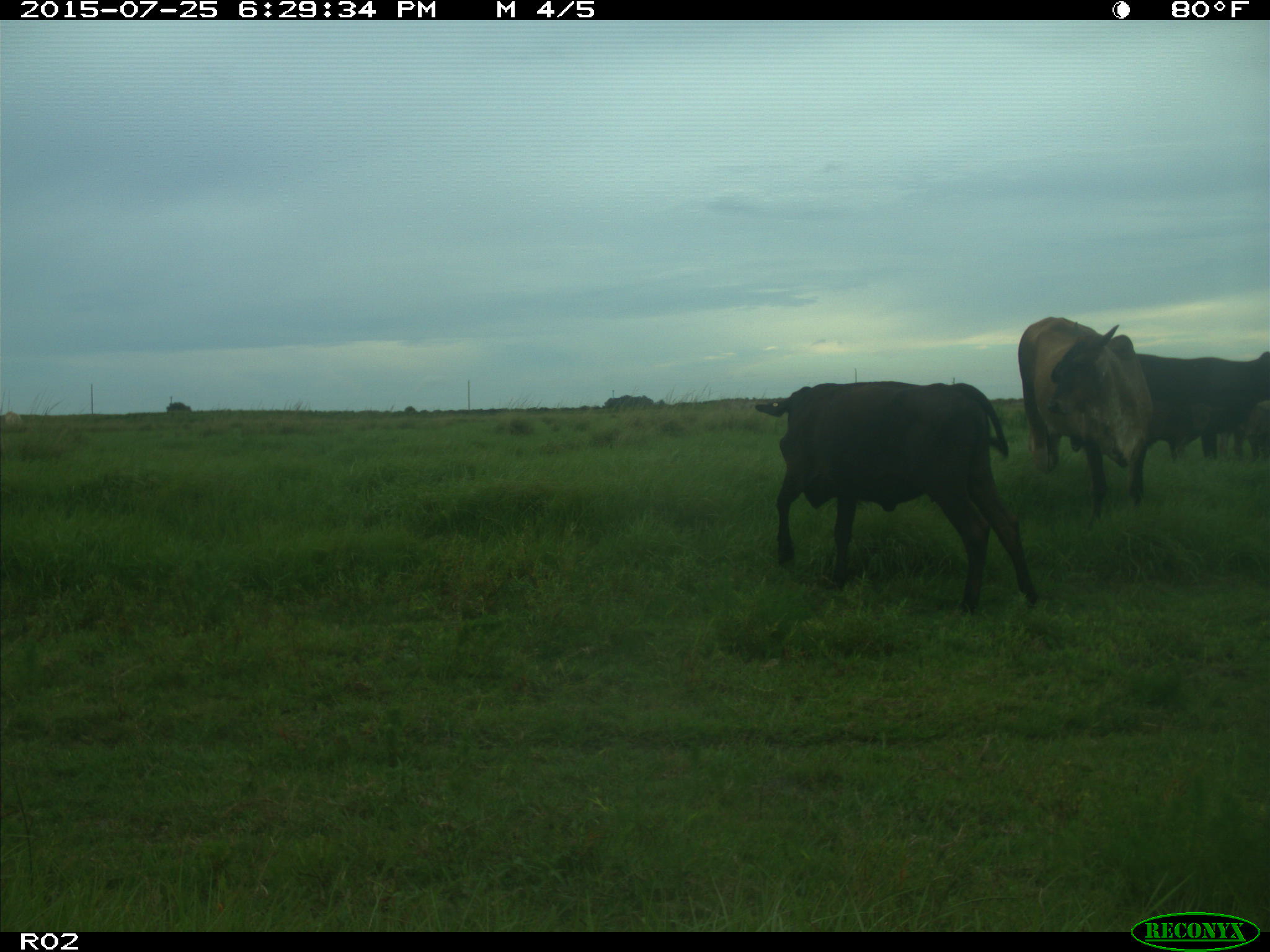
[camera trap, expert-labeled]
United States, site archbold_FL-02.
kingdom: Animalia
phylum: Chordata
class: Mammalia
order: Artiodactyla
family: Bovidae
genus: Bos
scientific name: Bos taurus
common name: domestic cow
Bos taurus (domestic cow).